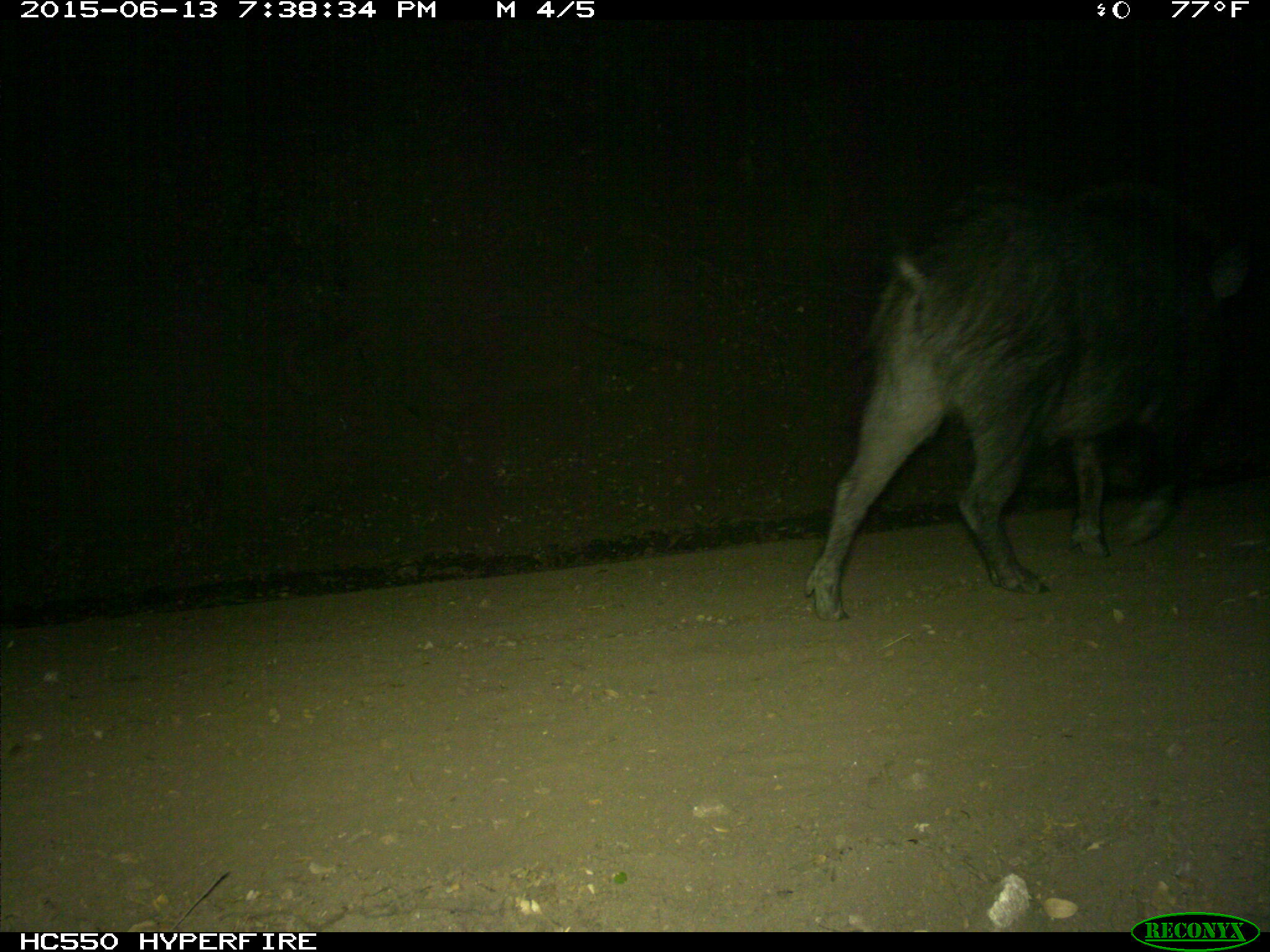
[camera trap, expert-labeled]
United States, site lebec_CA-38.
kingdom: Animalia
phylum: Chordata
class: Mammalia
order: Artiodactyla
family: Suidae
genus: Sus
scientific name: Sus scrofa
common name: wild boar